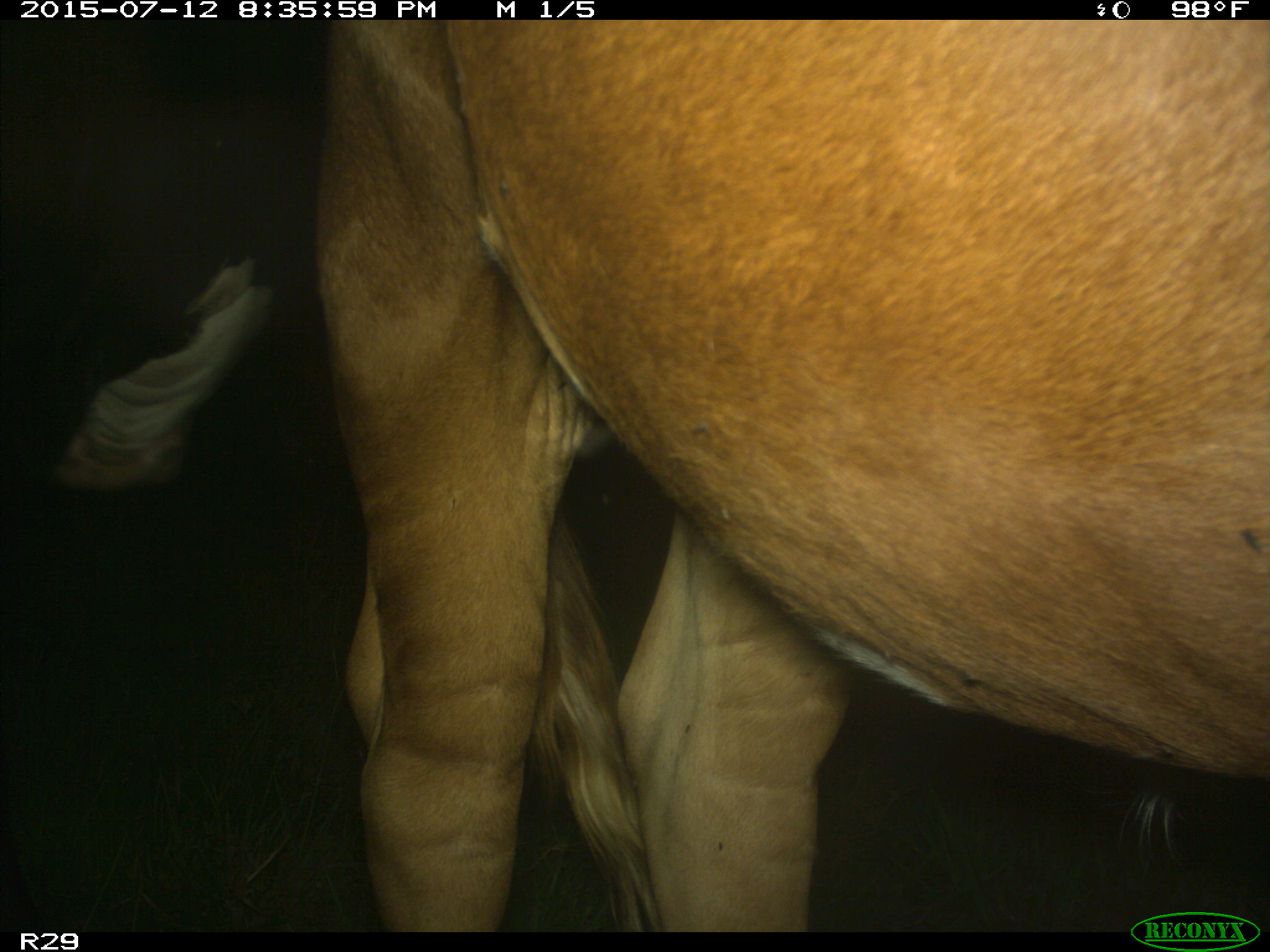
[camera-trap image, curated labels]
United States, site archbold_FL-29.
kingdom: Animalia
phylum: Chordata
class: Mammalia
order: Artiodactyla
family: Bovidae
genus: Bos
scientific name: Bos taurus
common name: domestic cow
Bos taurus (domestic cow).